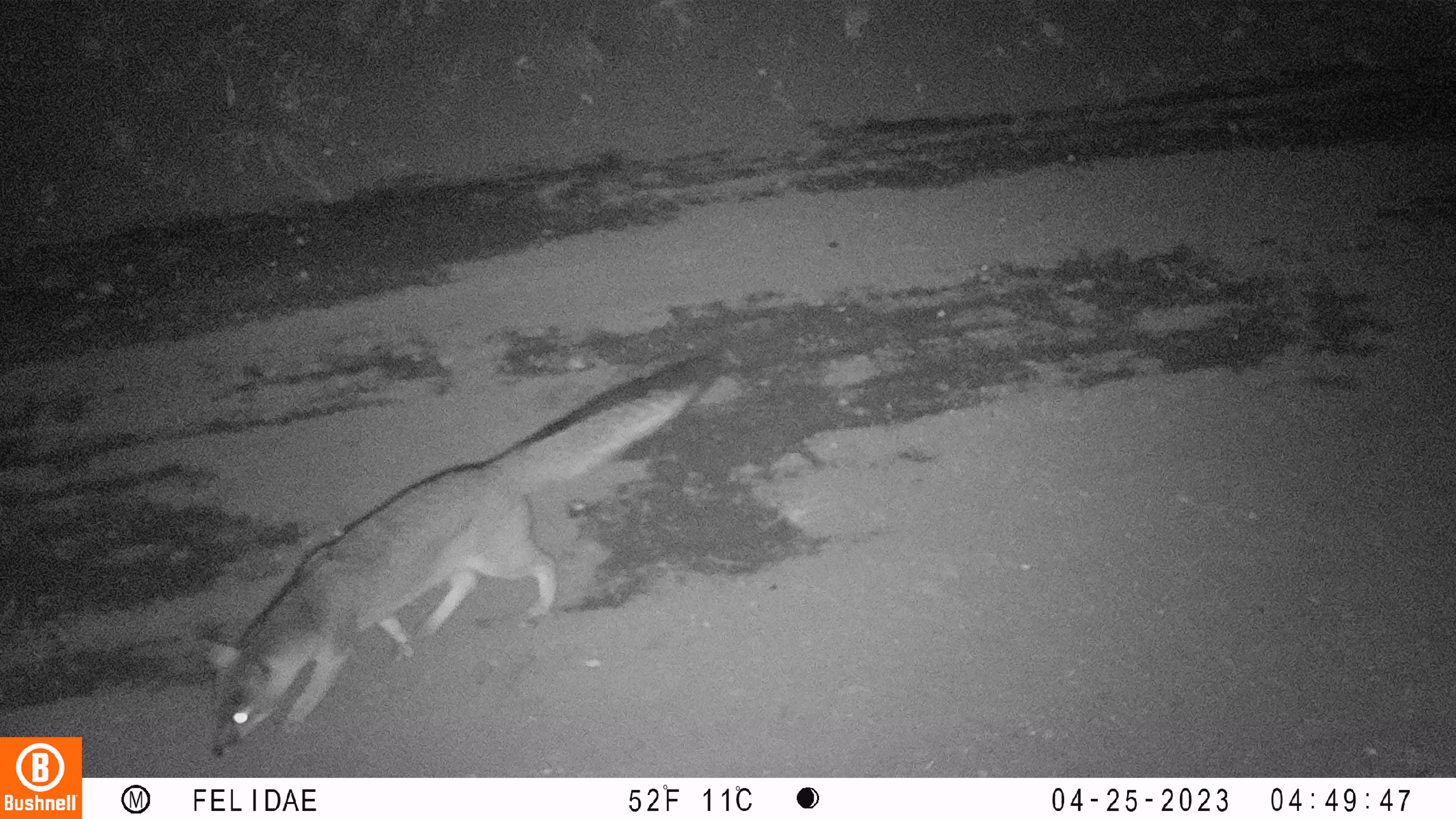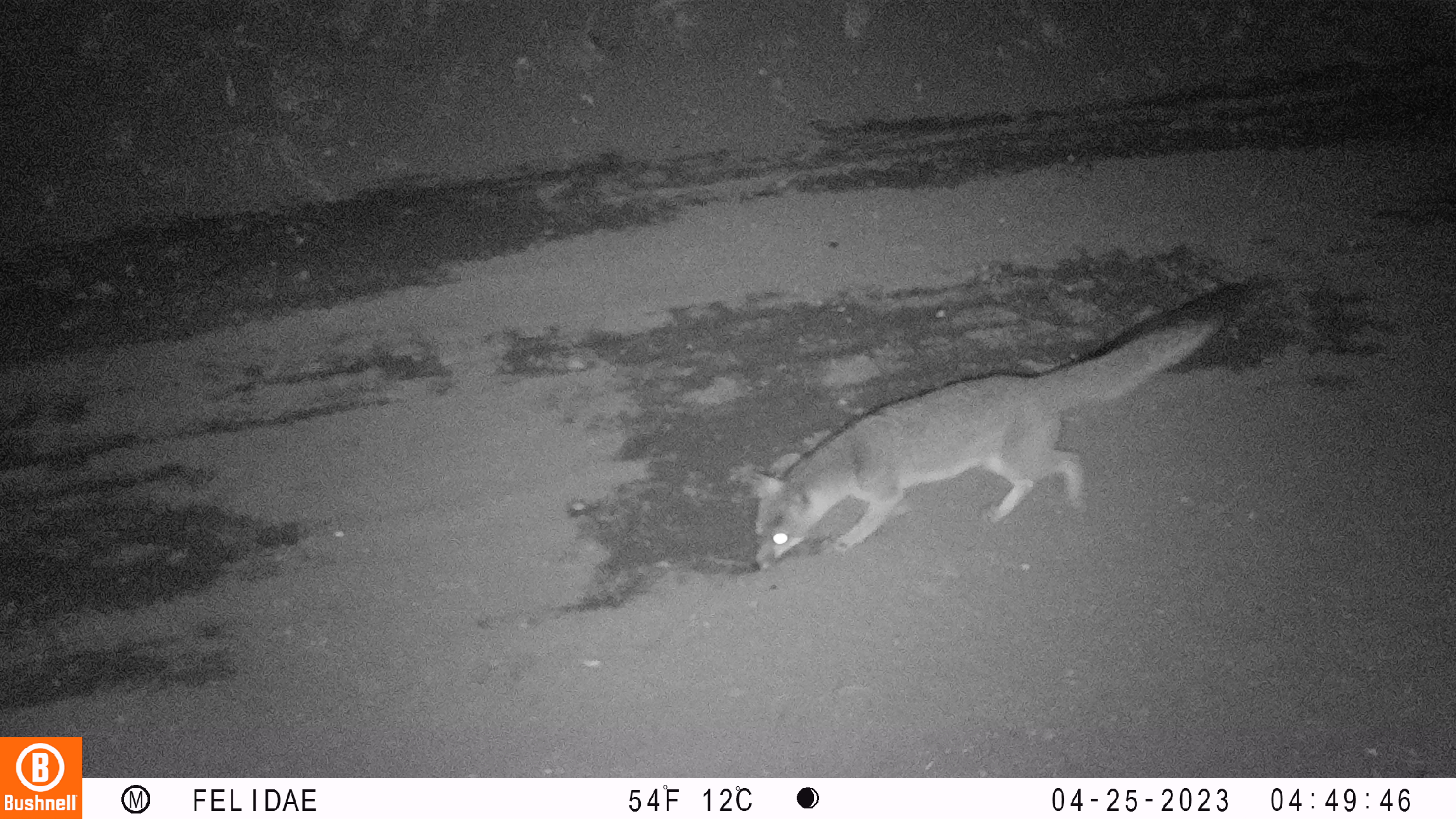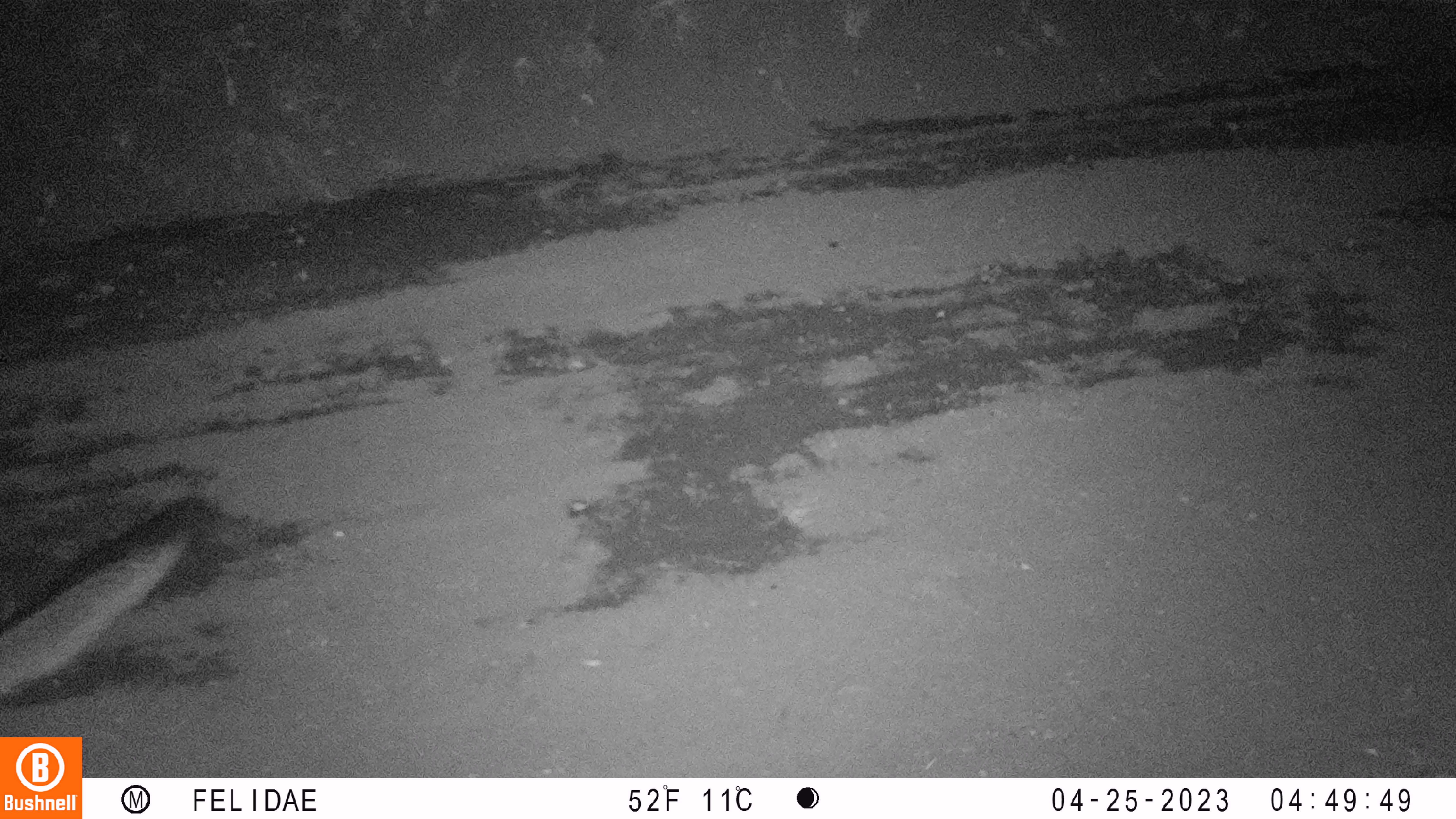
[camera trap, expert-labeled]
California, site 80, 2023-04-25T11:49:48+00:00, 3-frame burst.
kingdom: Animalia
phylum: Chordata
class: Mammalia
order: Carnivora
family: Canidae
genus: Urocyon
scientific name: Urocyon cinereoargenteus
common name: gray fox